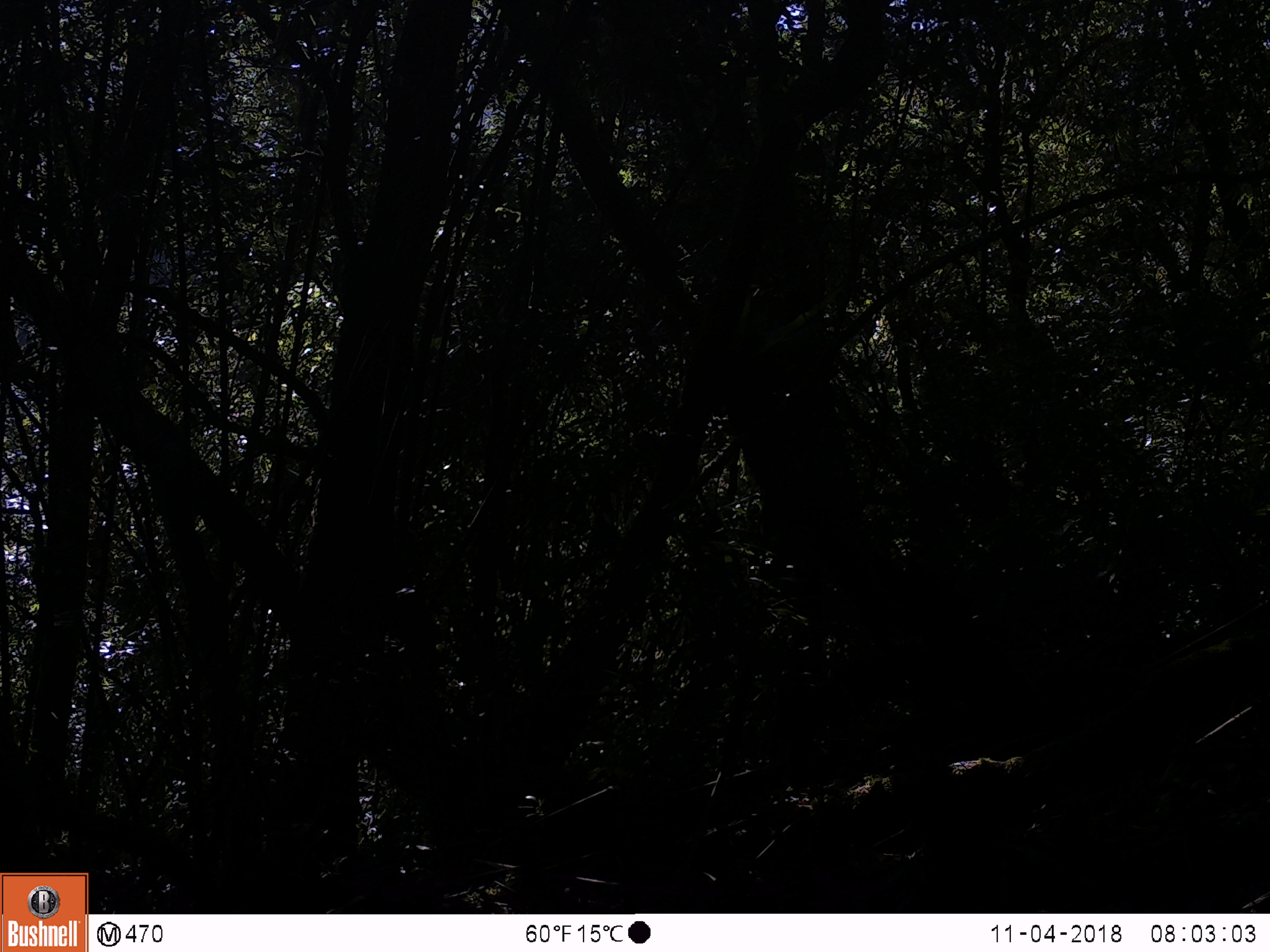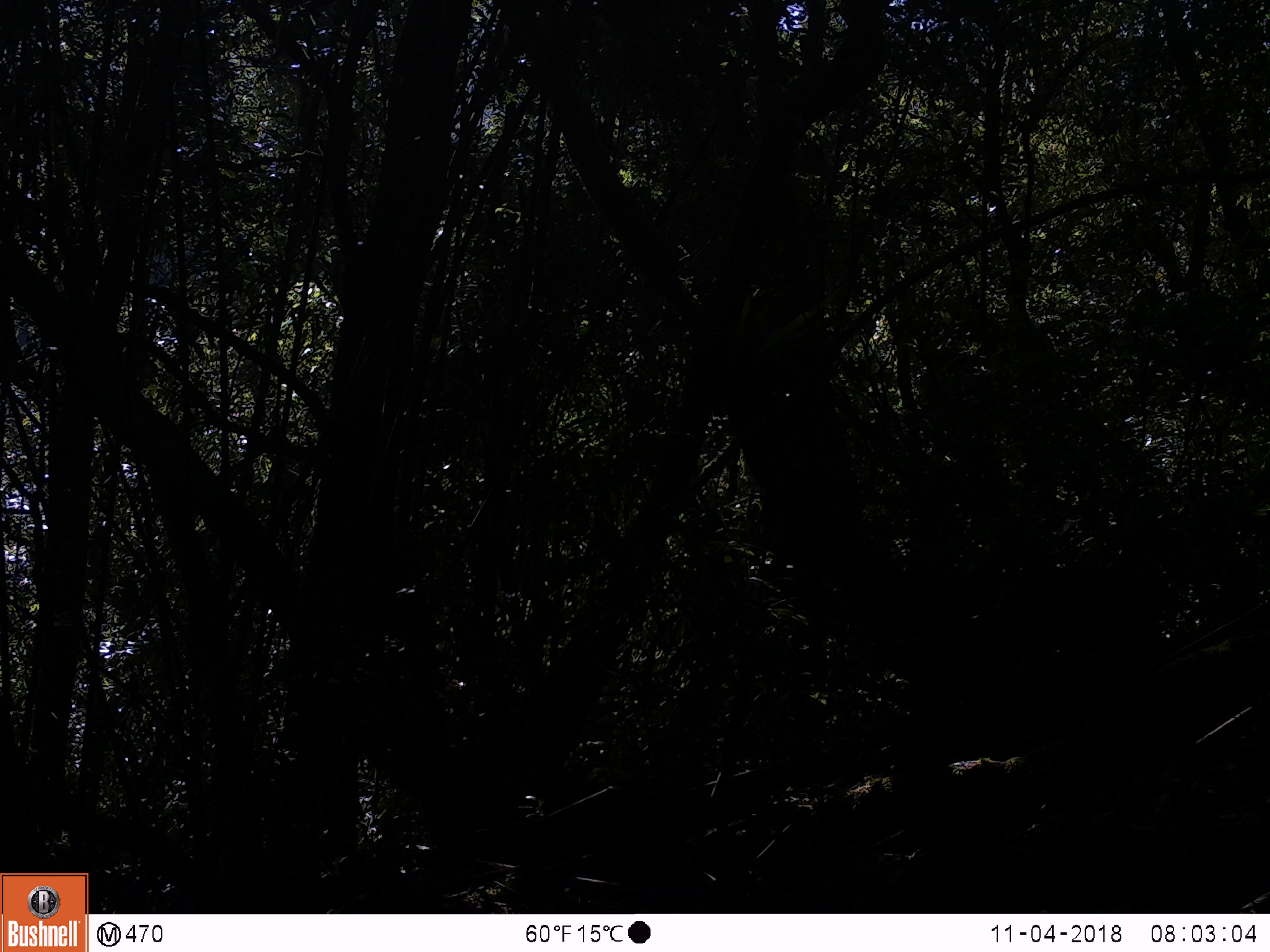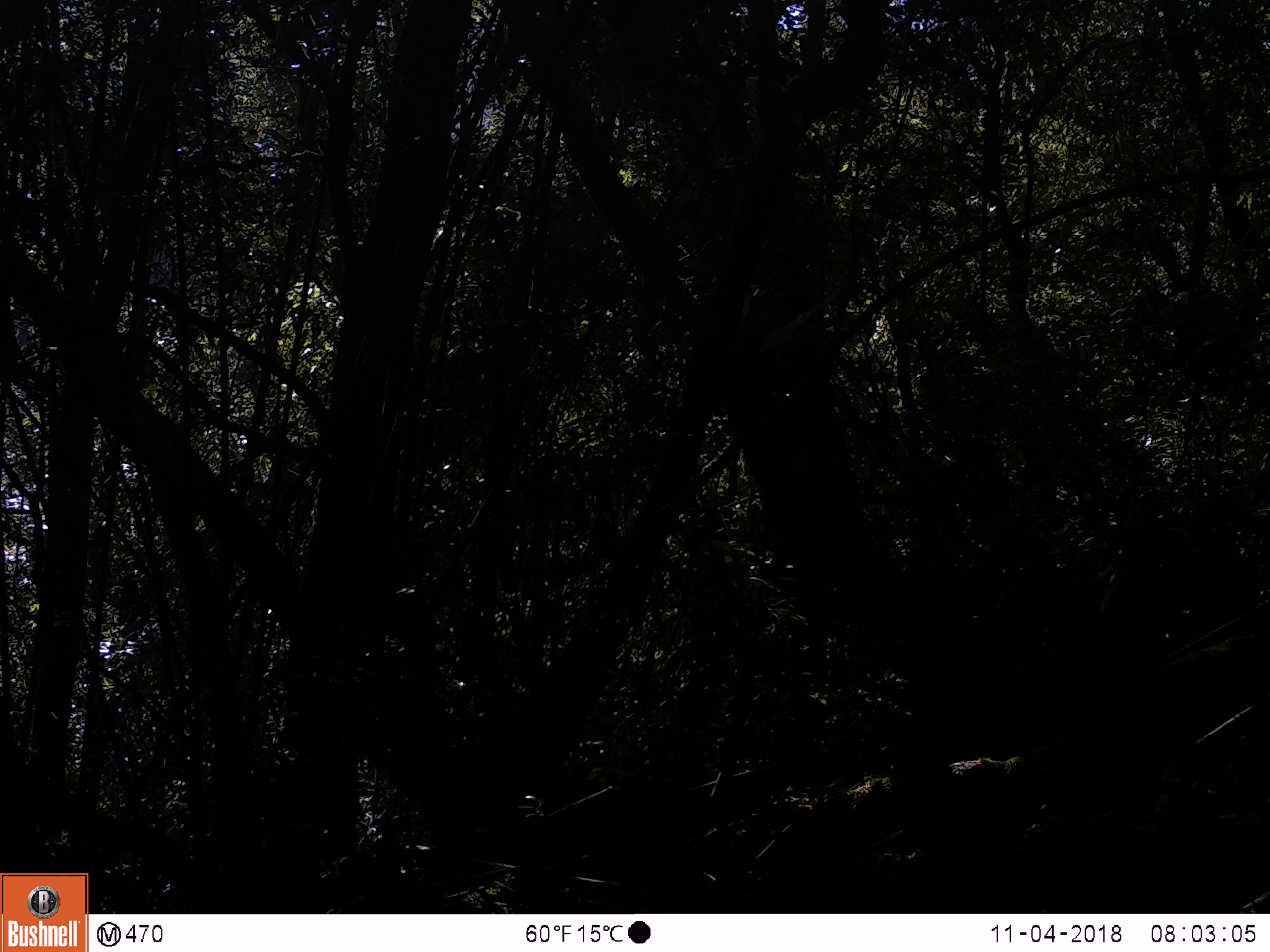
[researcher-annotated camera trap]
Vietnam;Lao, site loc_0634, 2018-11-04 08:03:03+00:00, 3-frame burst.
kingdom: Animalia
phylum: Chordata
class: Mammalia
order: Primates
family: Cercopithecidae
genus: Macaca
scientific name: Macaca arctoides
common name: stump-tailed macaque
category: stump tailed macaque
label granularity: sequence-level